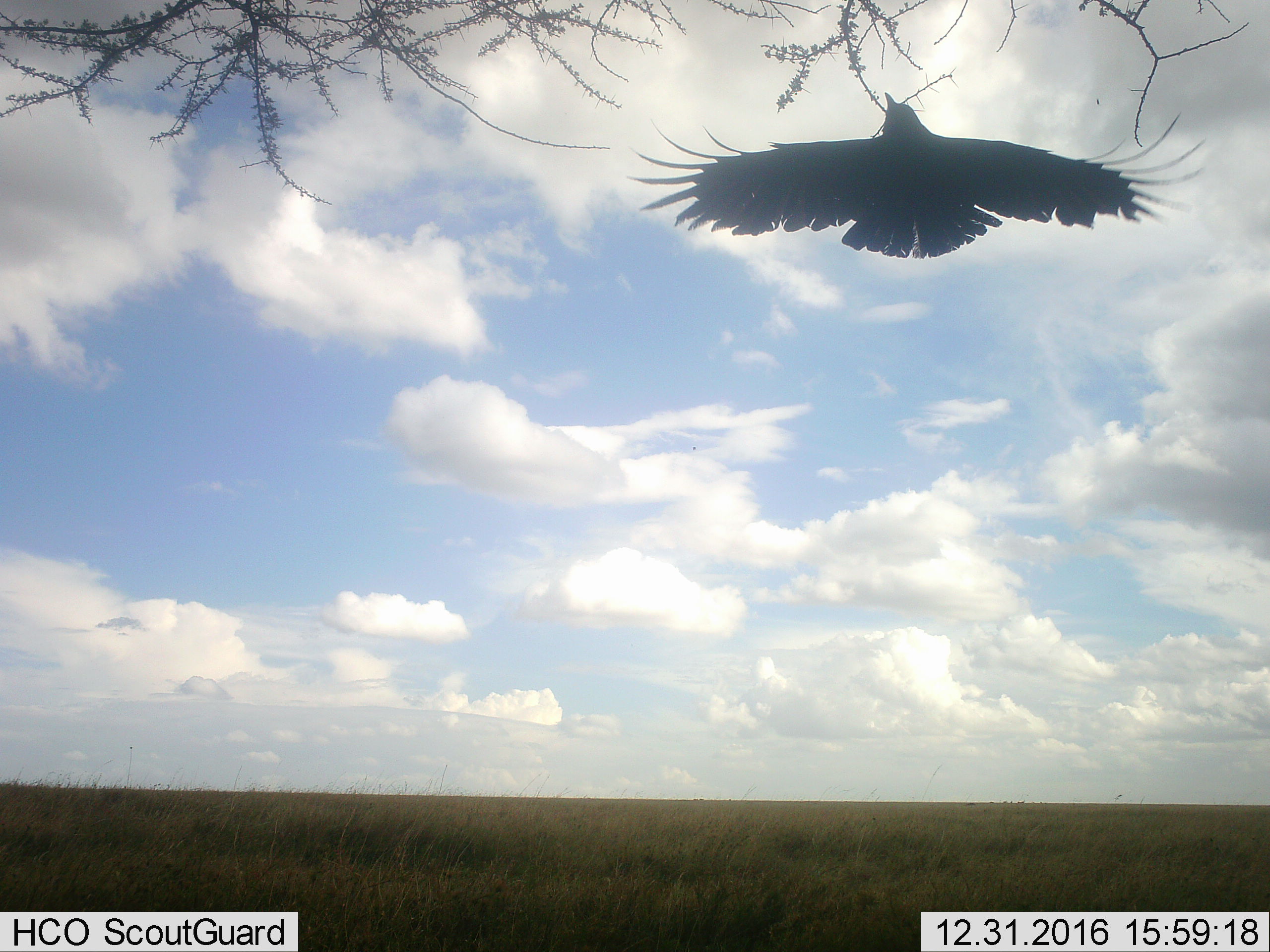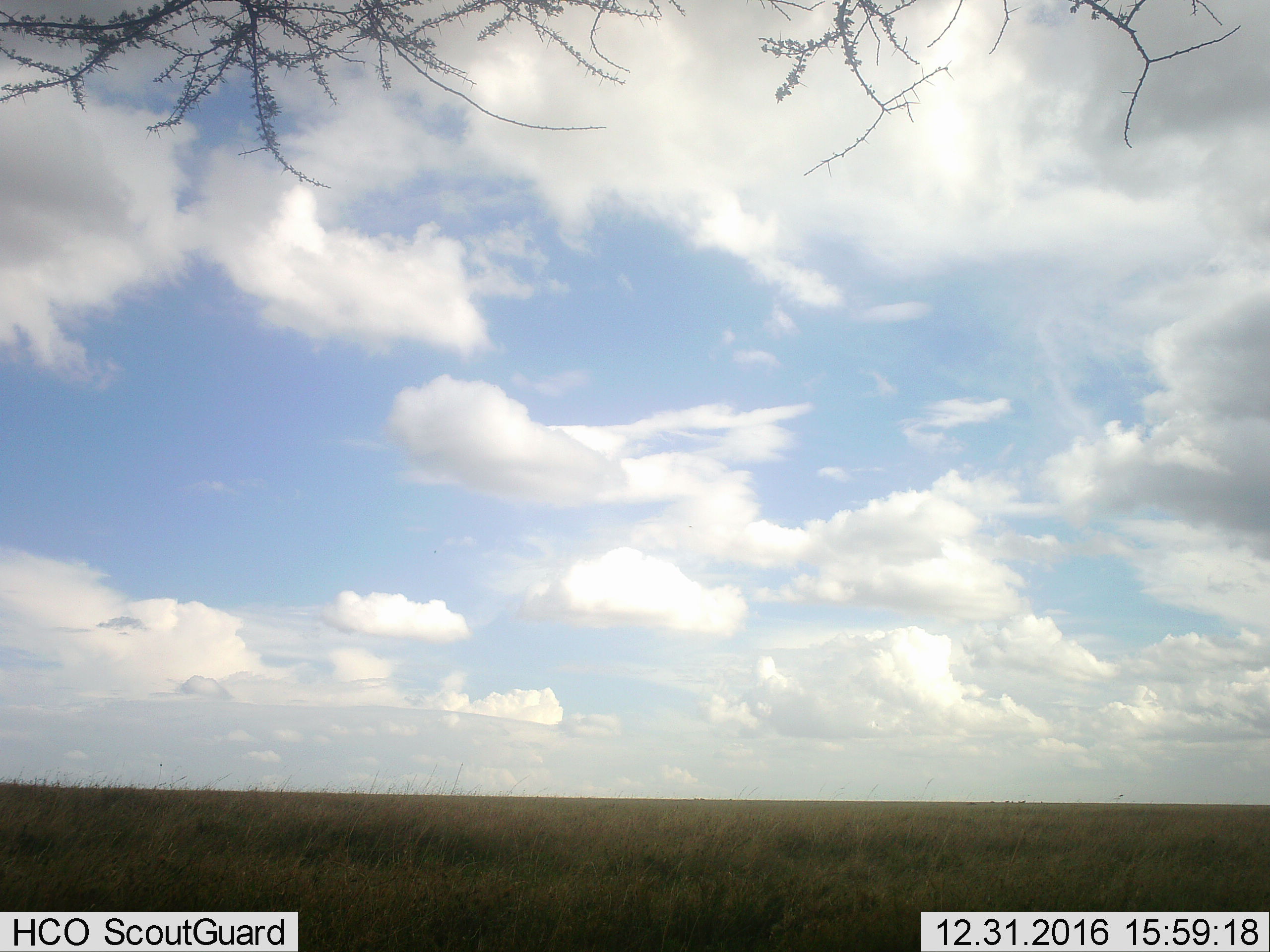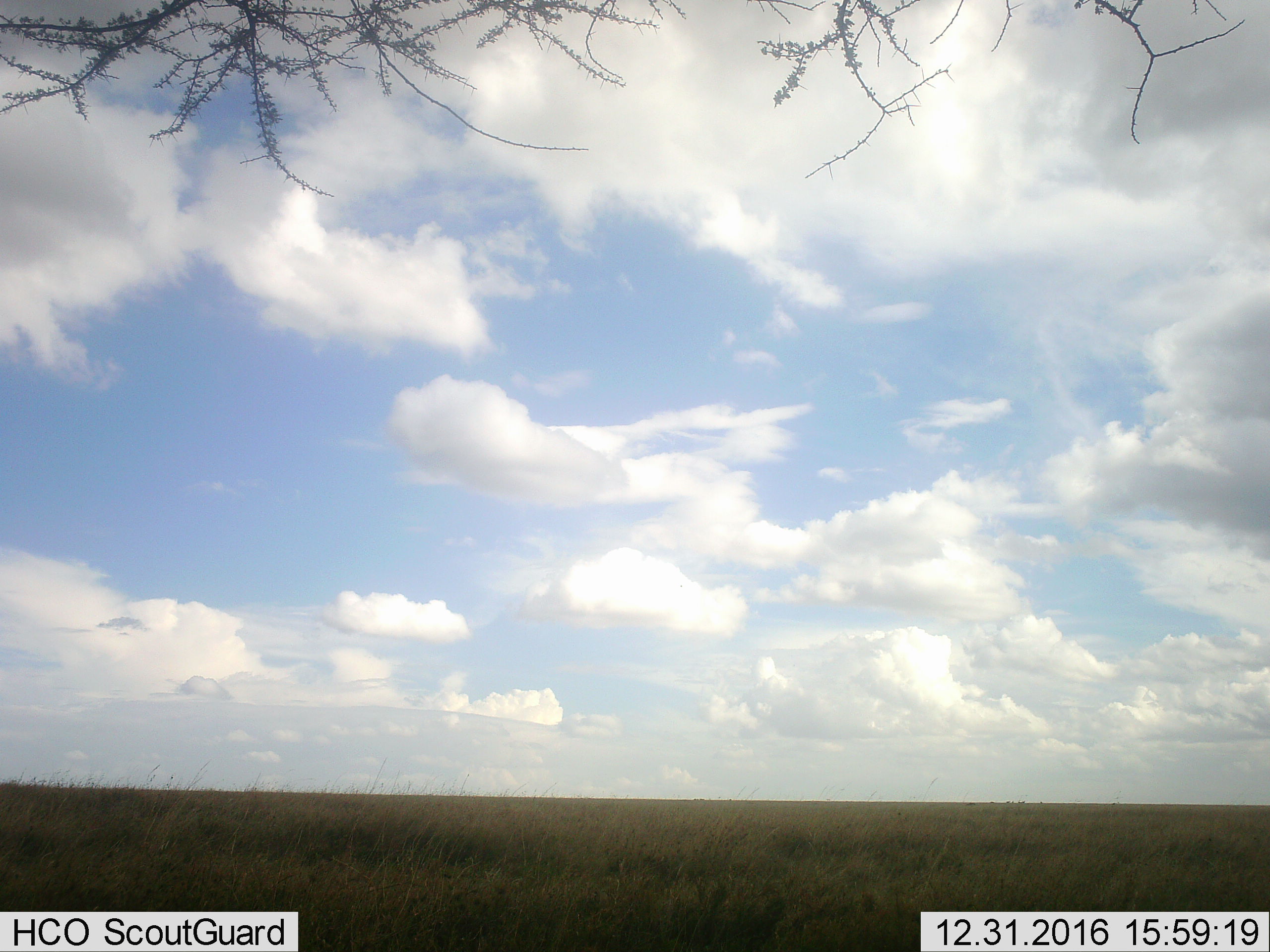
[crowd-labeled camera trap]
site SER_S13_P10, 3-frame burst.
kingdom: Animalia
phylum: Chordata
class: Aves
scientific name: Aves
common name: bird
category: birdother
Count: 1.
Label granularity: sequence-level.